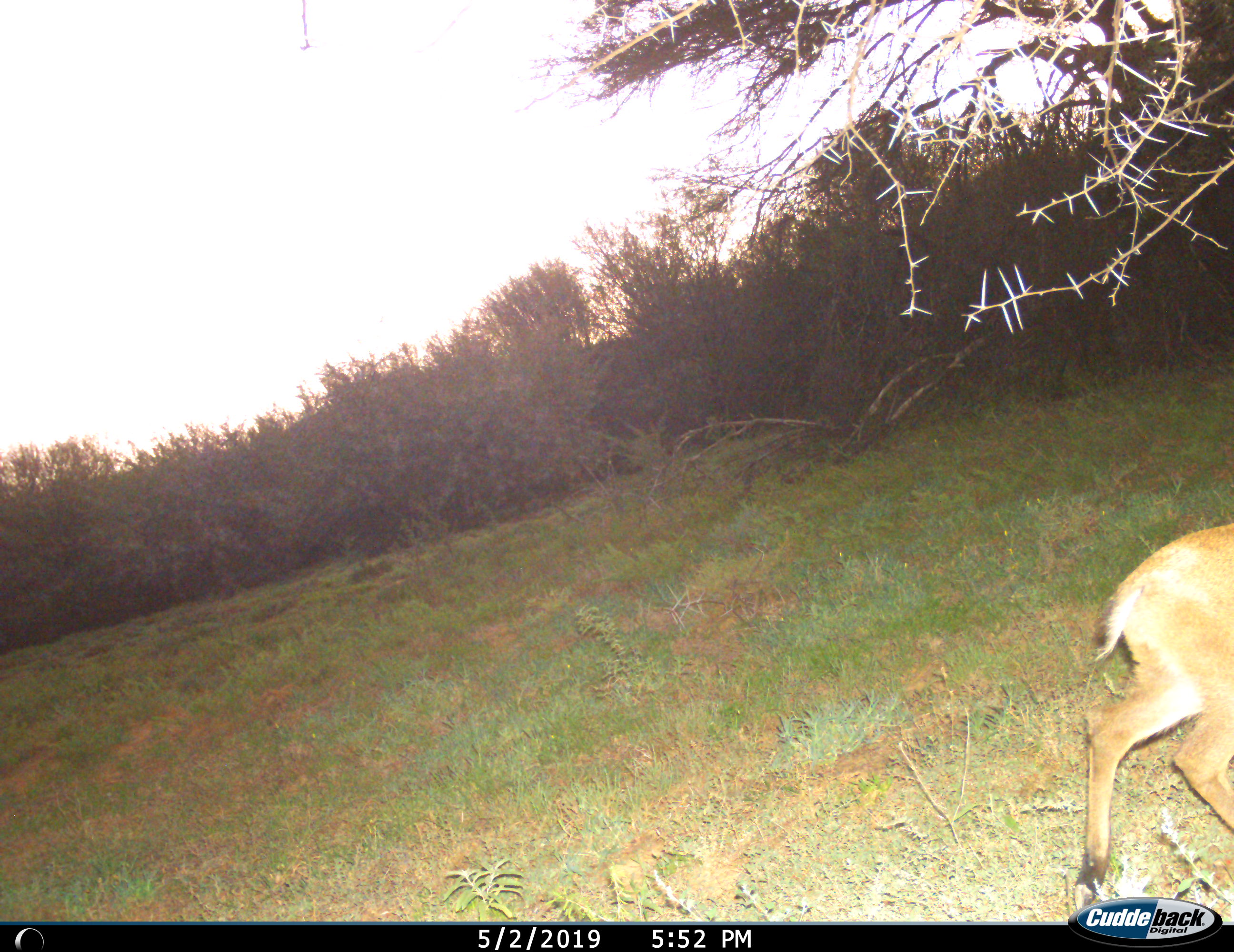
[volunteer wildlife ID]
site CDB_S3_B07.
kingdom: Animalia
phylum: Chordata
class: Mammalia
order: Artiodactyla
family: Bovidae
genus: Sylvicapra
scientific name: Sylvicapra grimmia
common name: common duiker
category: duikercommongrey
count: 1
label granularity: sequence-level